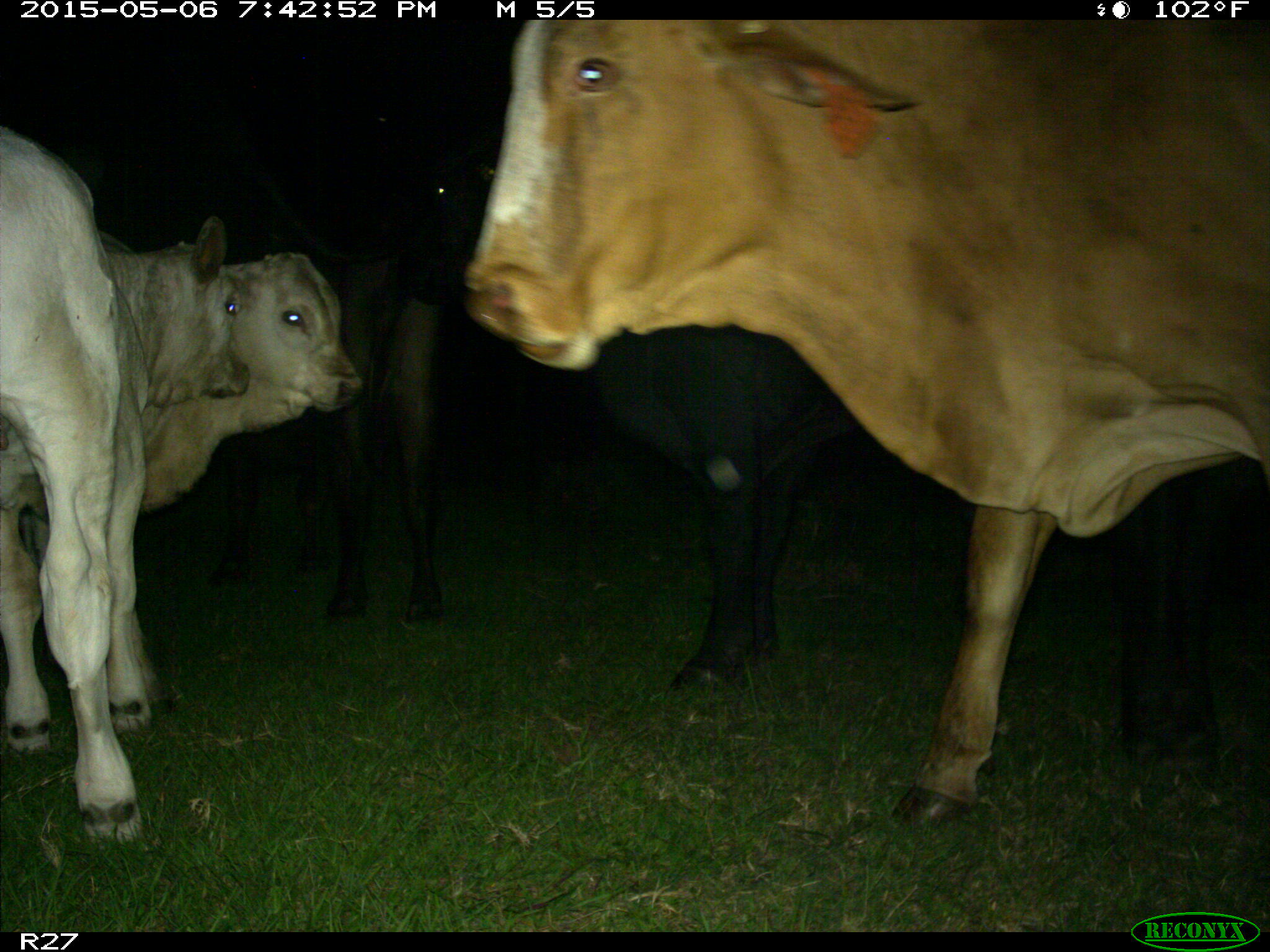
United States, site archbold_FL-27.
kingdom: Animalia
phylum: Chordata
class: Mammalia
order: Artiodactyla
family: Bovidae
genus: Bos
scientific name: Bos taurus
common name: domestic cow